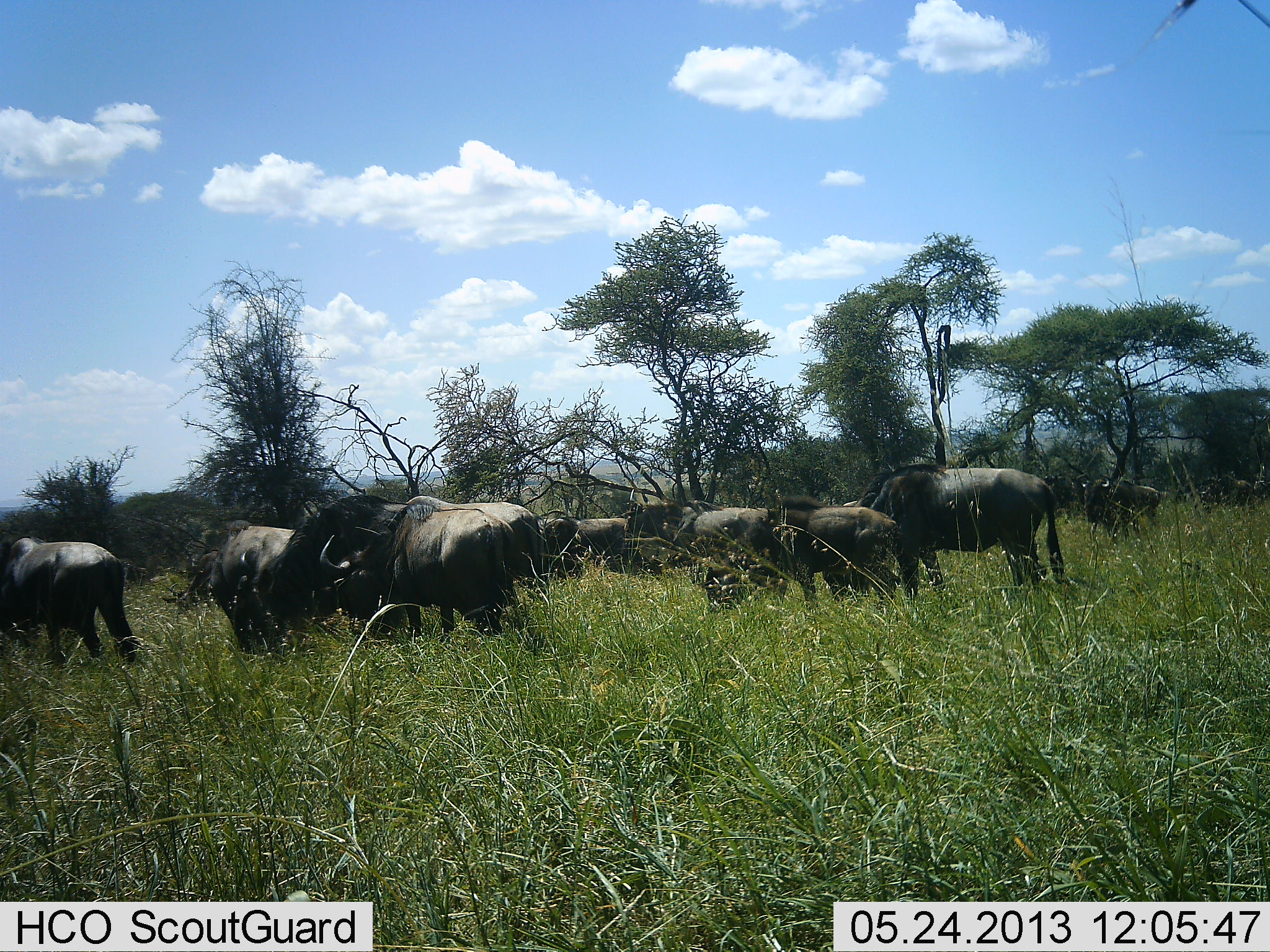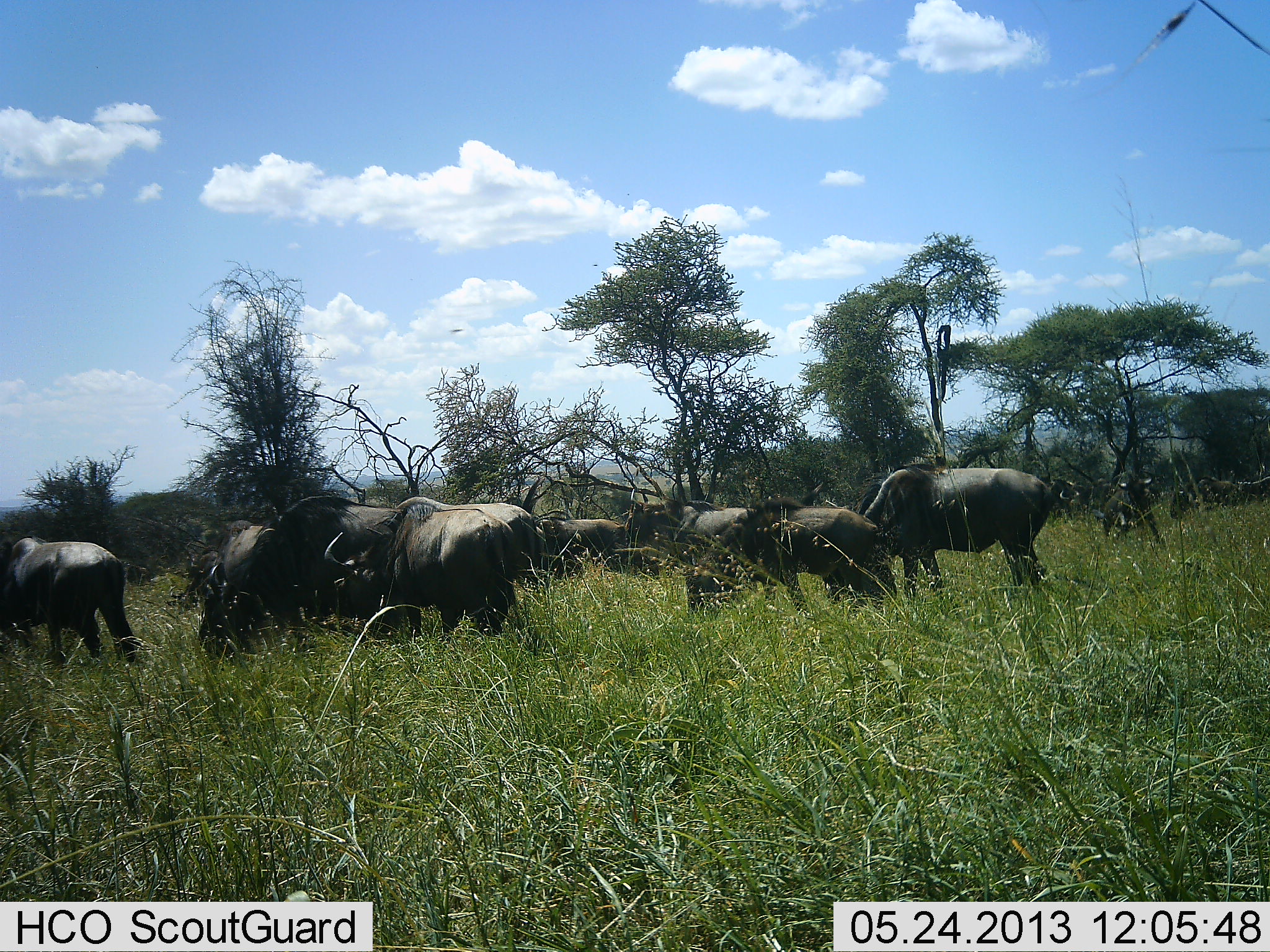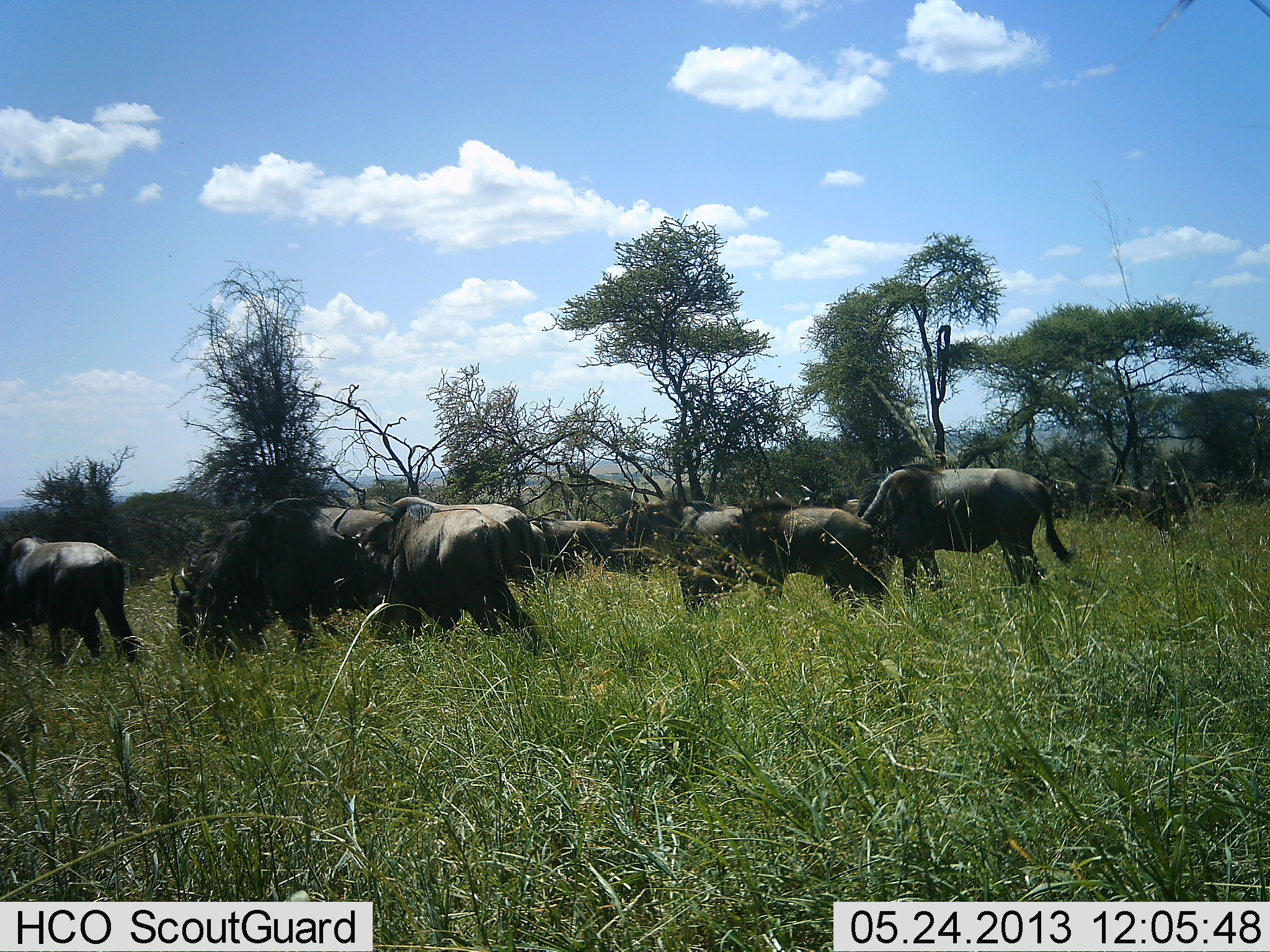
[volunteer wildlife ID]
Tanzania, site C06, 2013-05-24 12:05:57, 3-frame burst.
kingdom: Animalia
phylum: Chordata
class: Mammalia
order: Artiodactyla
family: Bovidae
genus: Connochaetes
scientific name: Connochaetes taurinus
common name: blue wildebeest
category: wildebeest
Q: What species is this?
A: Wildebeest (blue wildebeest) (Connochaetes taurinus).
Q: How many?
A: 11-50.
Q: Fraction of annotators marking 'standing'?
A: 36%.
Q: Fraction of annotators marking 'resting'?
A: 0%.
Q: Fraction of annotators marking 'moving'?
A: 55%.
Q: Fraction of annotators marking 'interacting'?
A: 9%.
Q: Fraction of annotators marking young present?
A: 18%.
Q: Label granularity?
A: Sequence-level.